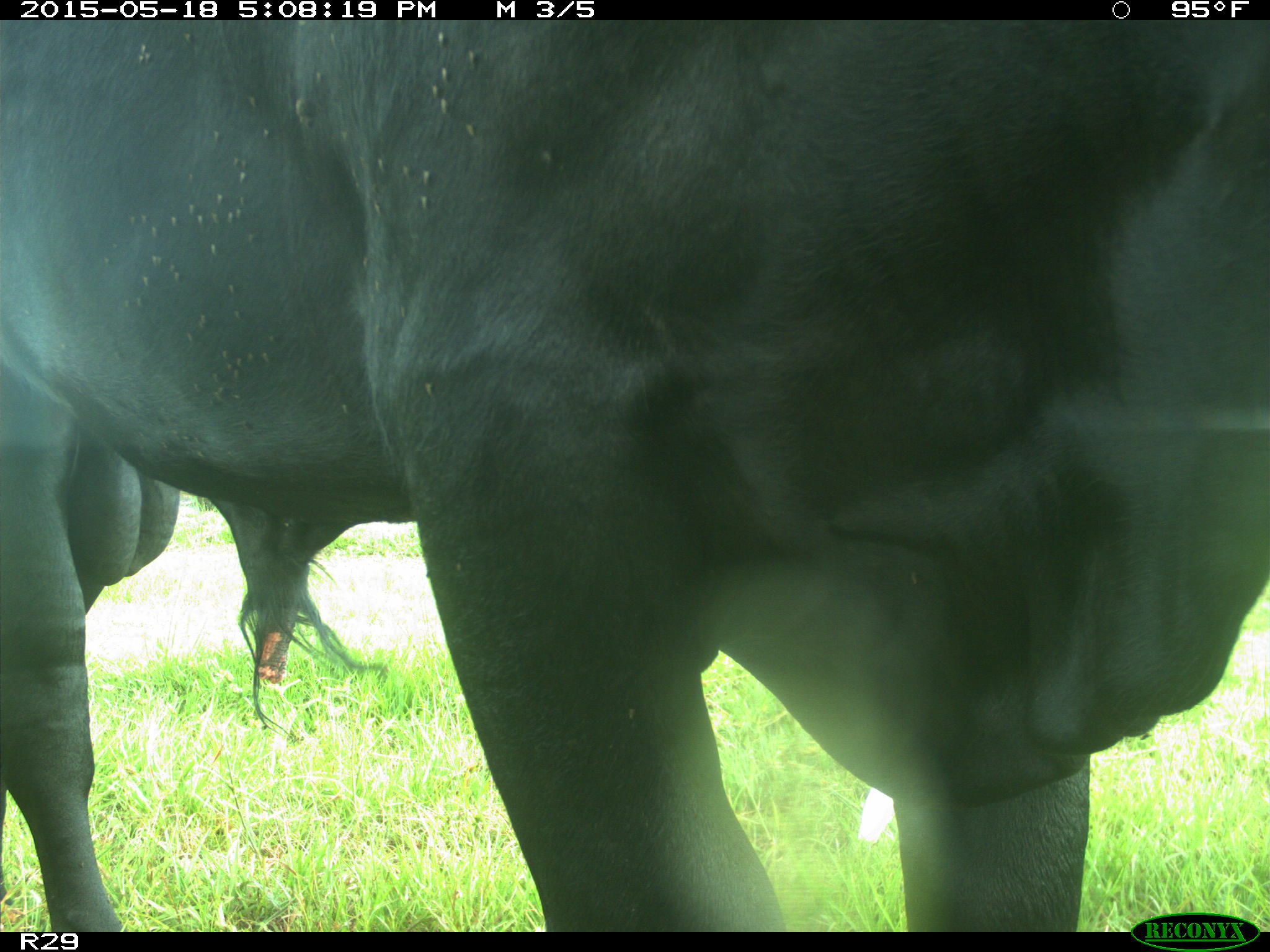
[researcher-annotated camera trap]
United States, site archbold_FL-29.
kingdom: Animalia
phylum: Chordata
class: Mammalia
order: Artiodactyla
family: Bovidae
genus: Bos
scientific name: Bos taurus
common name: domestic cow